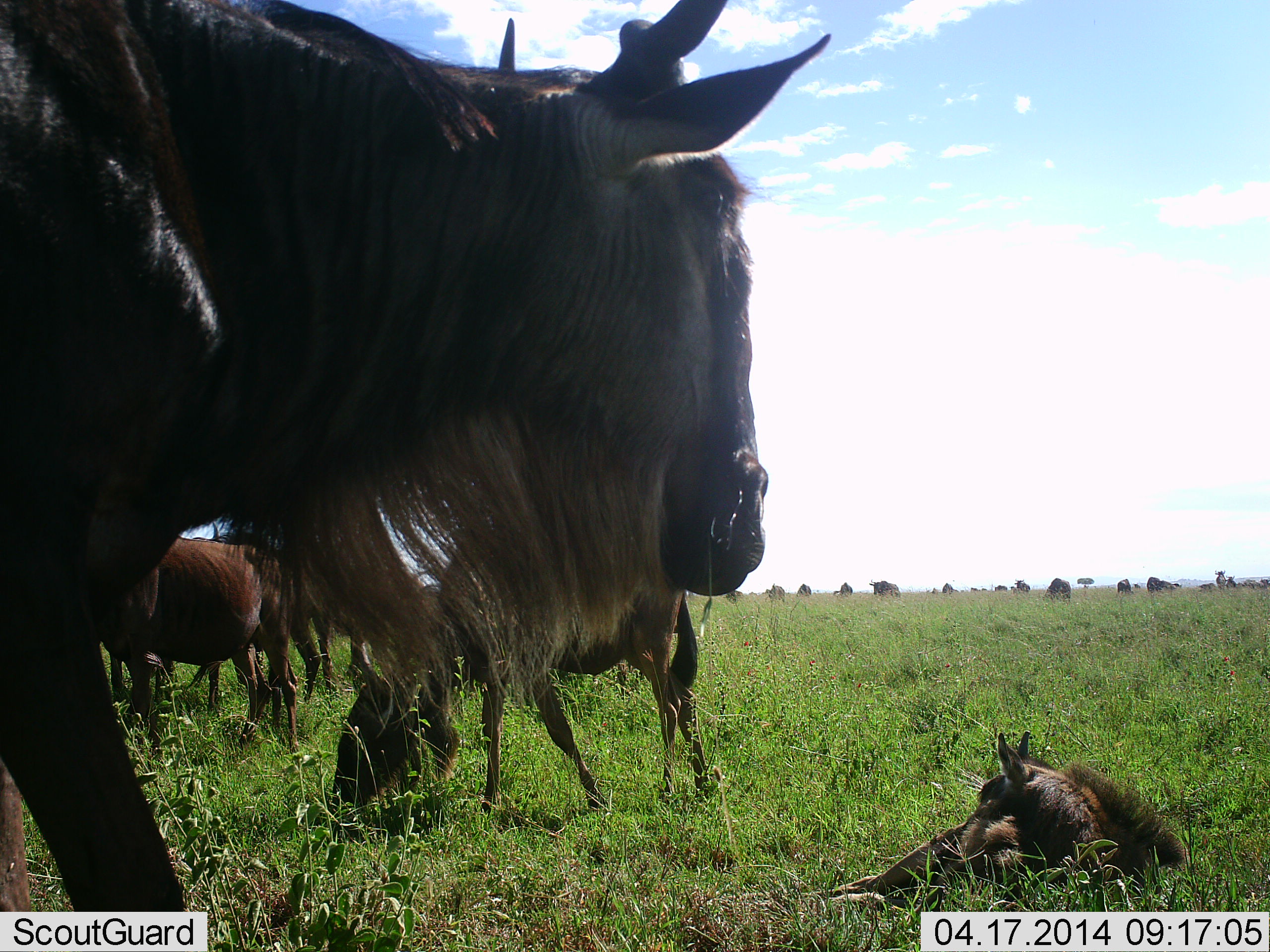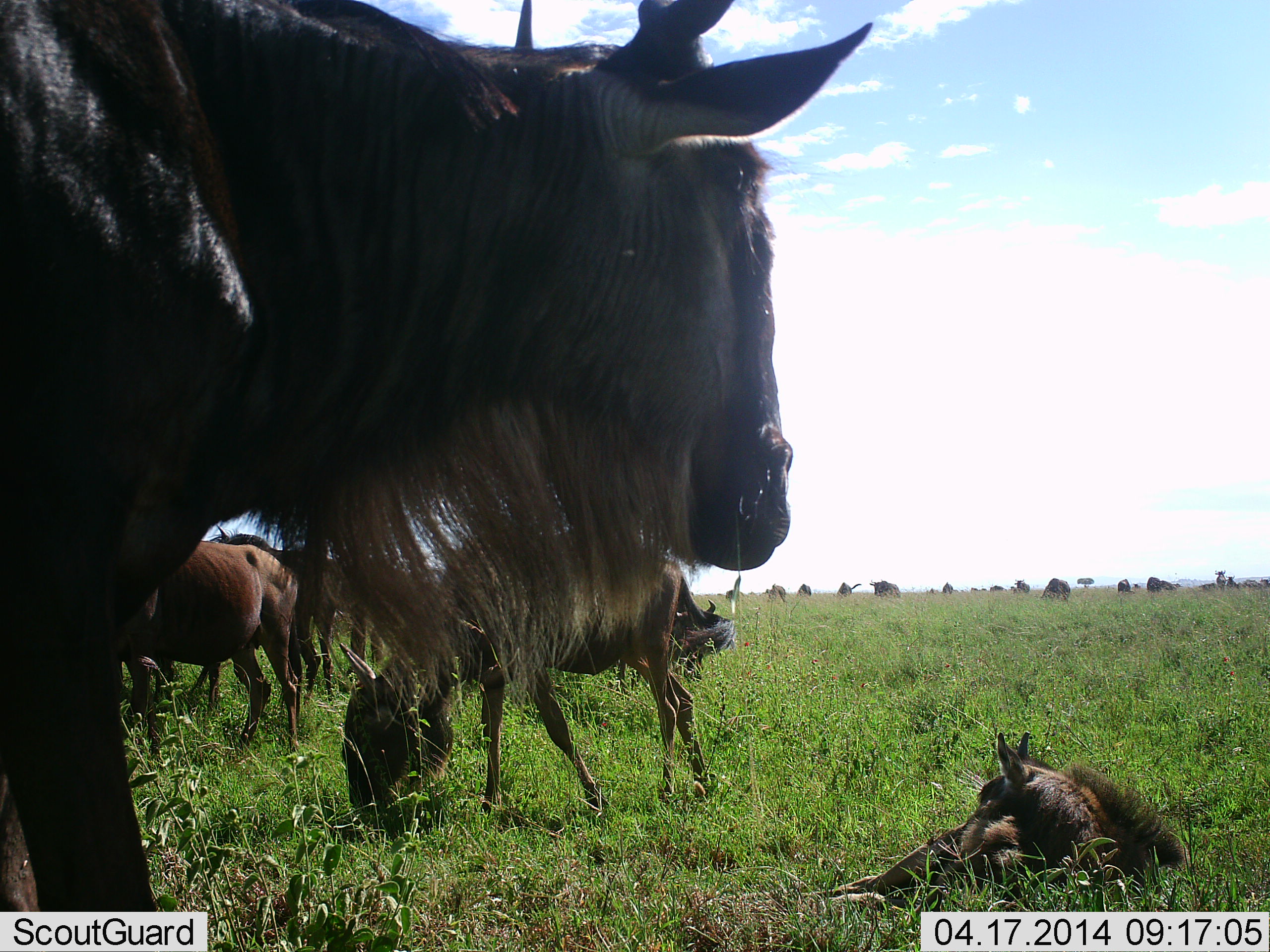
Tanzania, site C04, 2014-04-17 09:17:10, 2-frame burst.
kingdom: Animalia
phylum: Chordata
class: Mammalia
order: Artiodactyla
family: Bovidae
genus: Connochaetes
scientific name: Connochaetes taurinus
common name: blue wildebeest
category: wildebeest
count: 11-50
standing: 90%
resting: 70%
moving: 20%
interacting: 0%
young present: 70%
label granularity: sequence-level